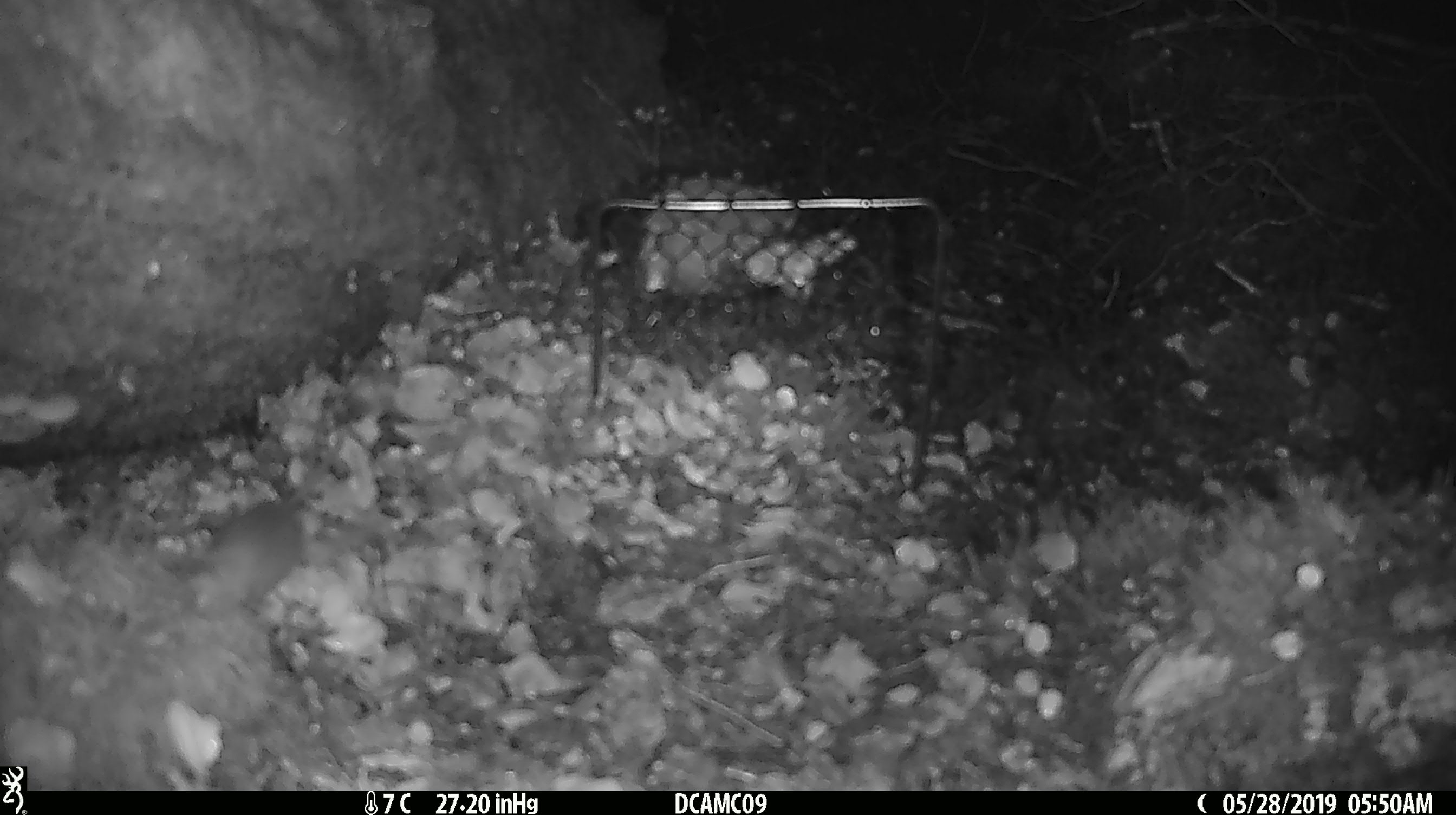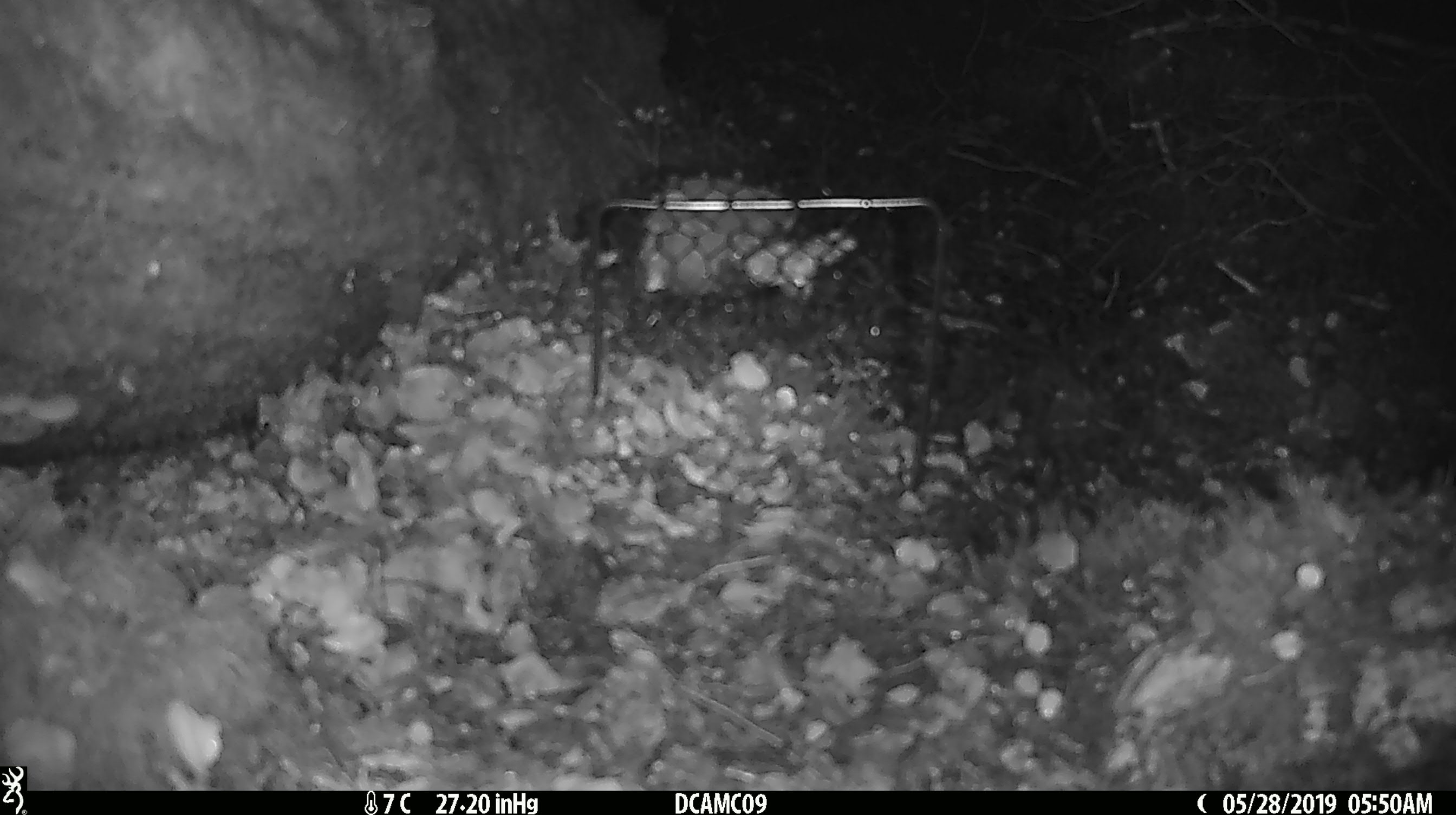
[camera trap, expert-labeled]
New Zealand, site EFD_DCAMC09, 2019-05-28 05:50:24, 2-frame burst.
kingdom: Animalia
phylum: Chordata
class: Mammalia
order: Rodentia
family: Muridae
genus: Mus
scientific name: Mus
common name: mouse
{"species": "mouse (Mus)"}